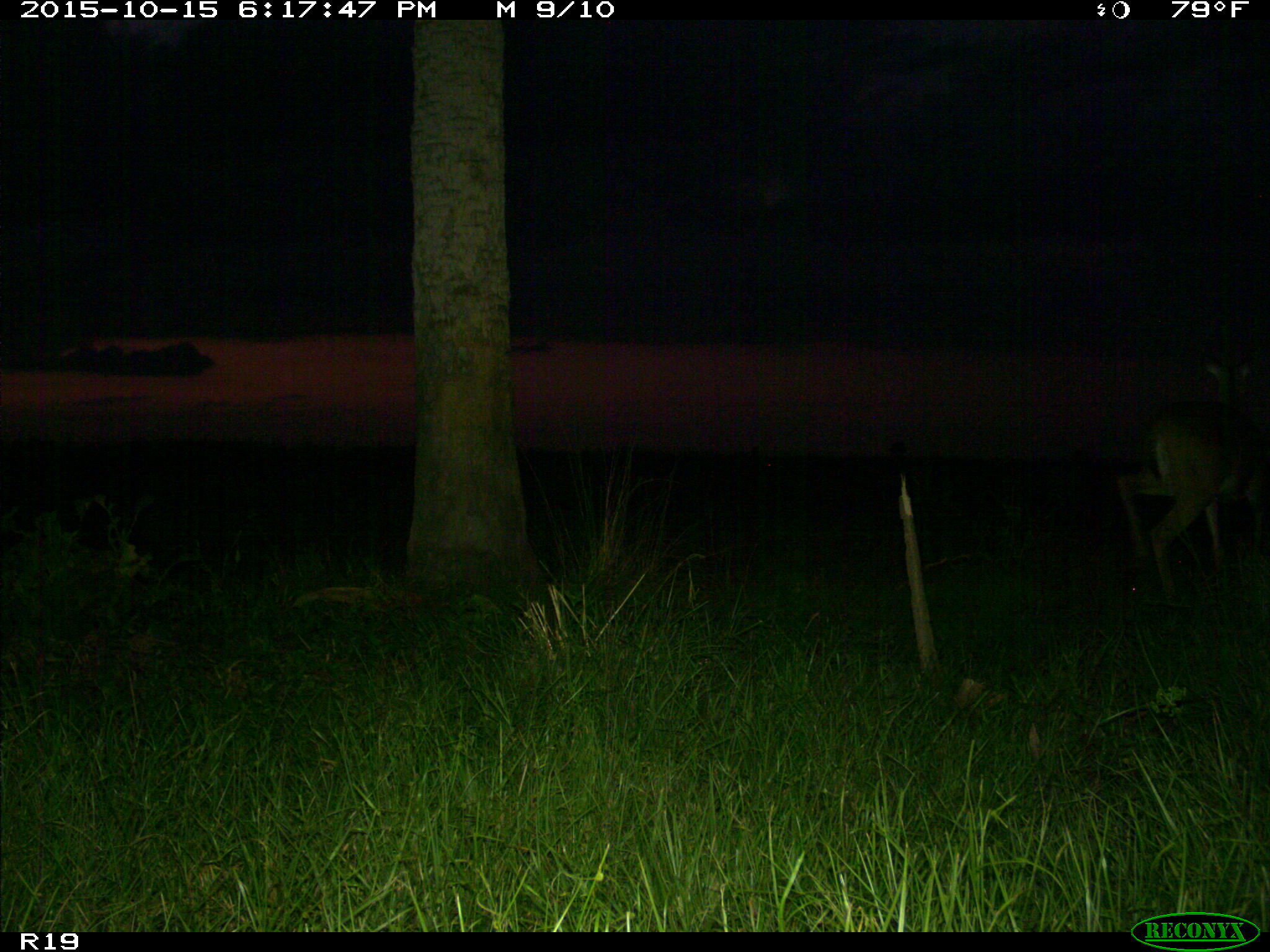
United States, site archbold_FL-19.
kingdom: Animalia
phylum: Chordata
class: Mammalia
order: Artiodactyla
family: Cervidae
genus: Odocoileus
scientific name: Odocoileus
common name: deer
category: unidentified deer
Unidentified deer (deer) (Odocoileus).